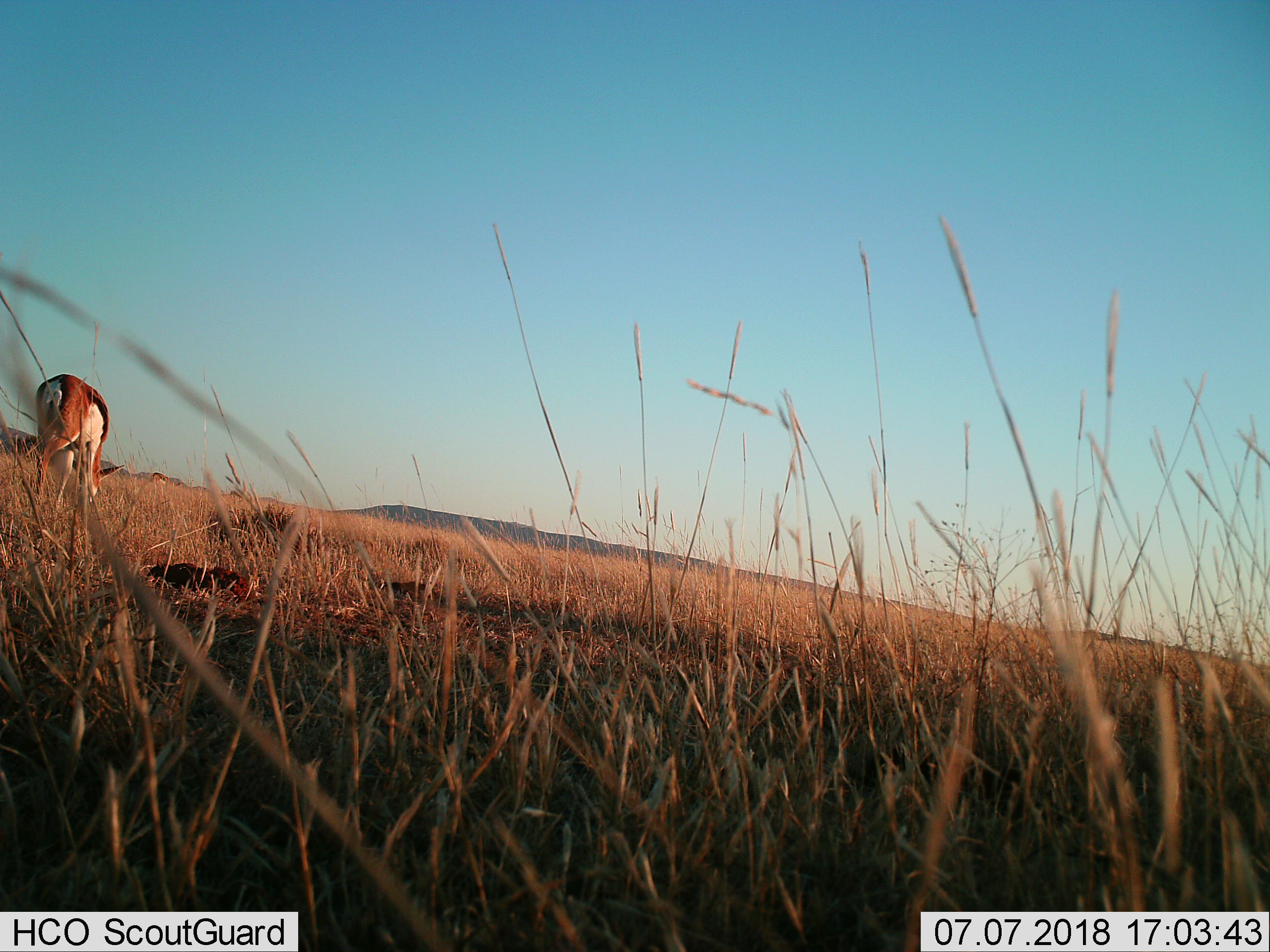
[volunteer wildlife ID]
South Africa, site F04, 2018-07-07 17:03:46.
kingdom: Animalia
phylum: Chordata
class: Mammalia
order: Artiodactyla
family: Bovidae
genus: Antidorcas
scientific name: Antidorcas marsupialis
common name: springbok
Springbok (Antidorcas marsupialis), count 1. Behavior (volunteer vote fractions): standing 29%, resting 0%, moving 14%, interacting 0%. Young present (vote fraction): 0%. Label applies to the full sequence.